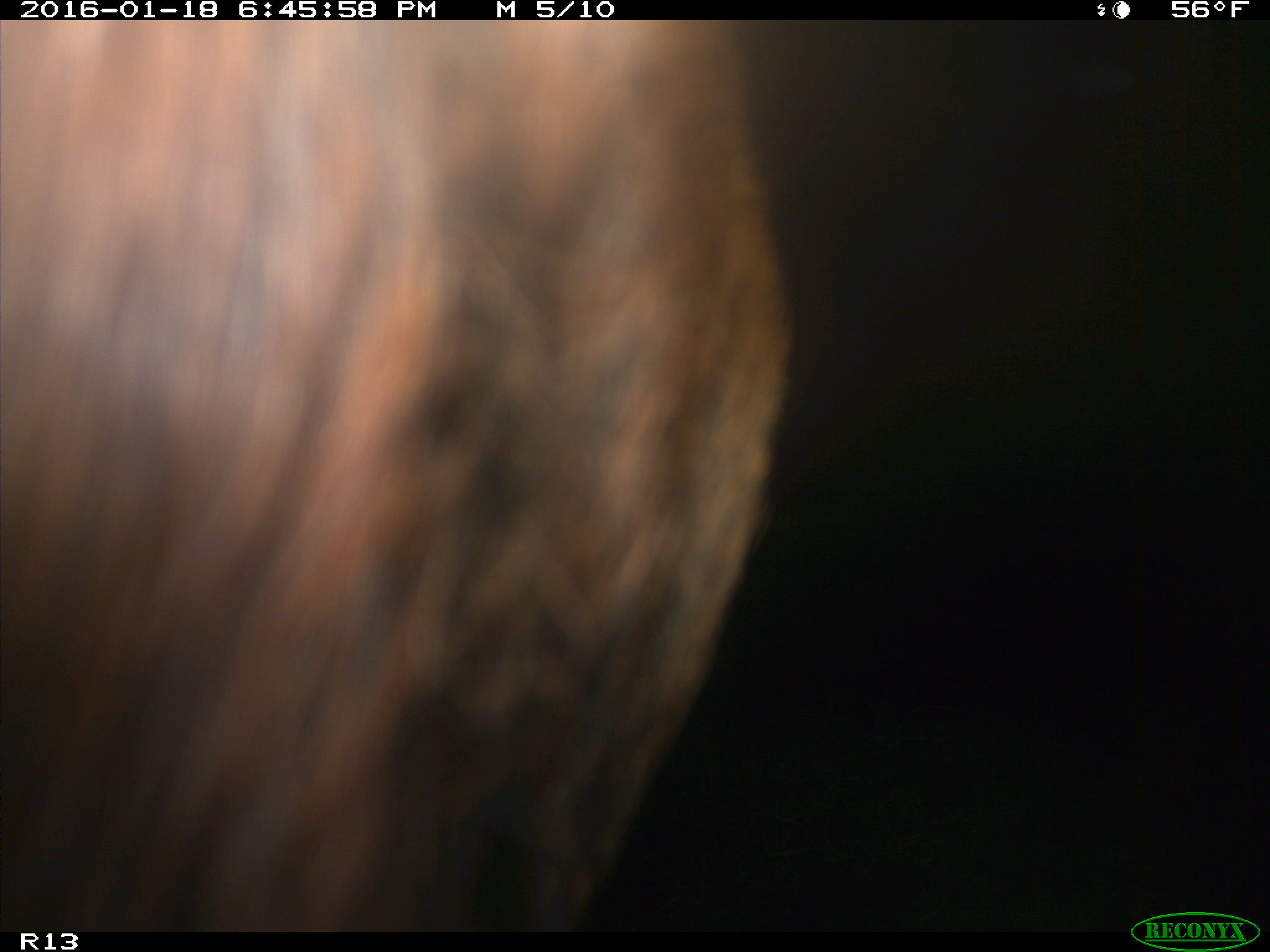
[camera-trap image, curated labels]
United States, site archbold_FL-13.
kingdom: Animalia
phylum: Chordata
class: Mammalia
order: Artiodactyla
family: Bovidae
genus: Bos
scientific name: Bos taurus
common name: domestic cow